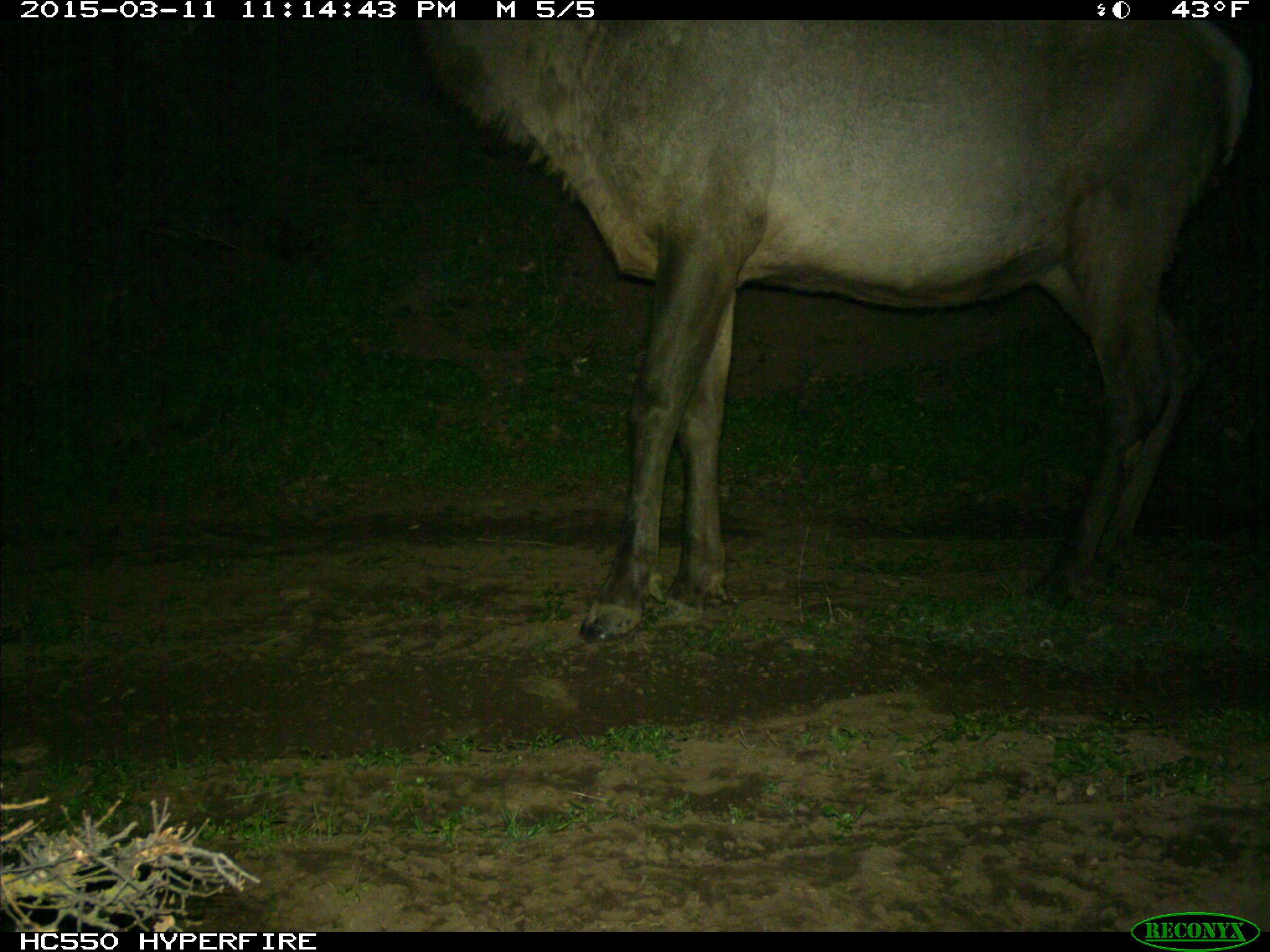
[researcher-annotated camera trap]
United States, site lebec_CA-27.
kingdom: Animalia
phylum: Chordata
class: Mammalia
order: Artiodactyla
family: Cervidae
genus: Cervus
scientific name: Cervus canadensis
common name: elk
Cervus canadensis (elk).